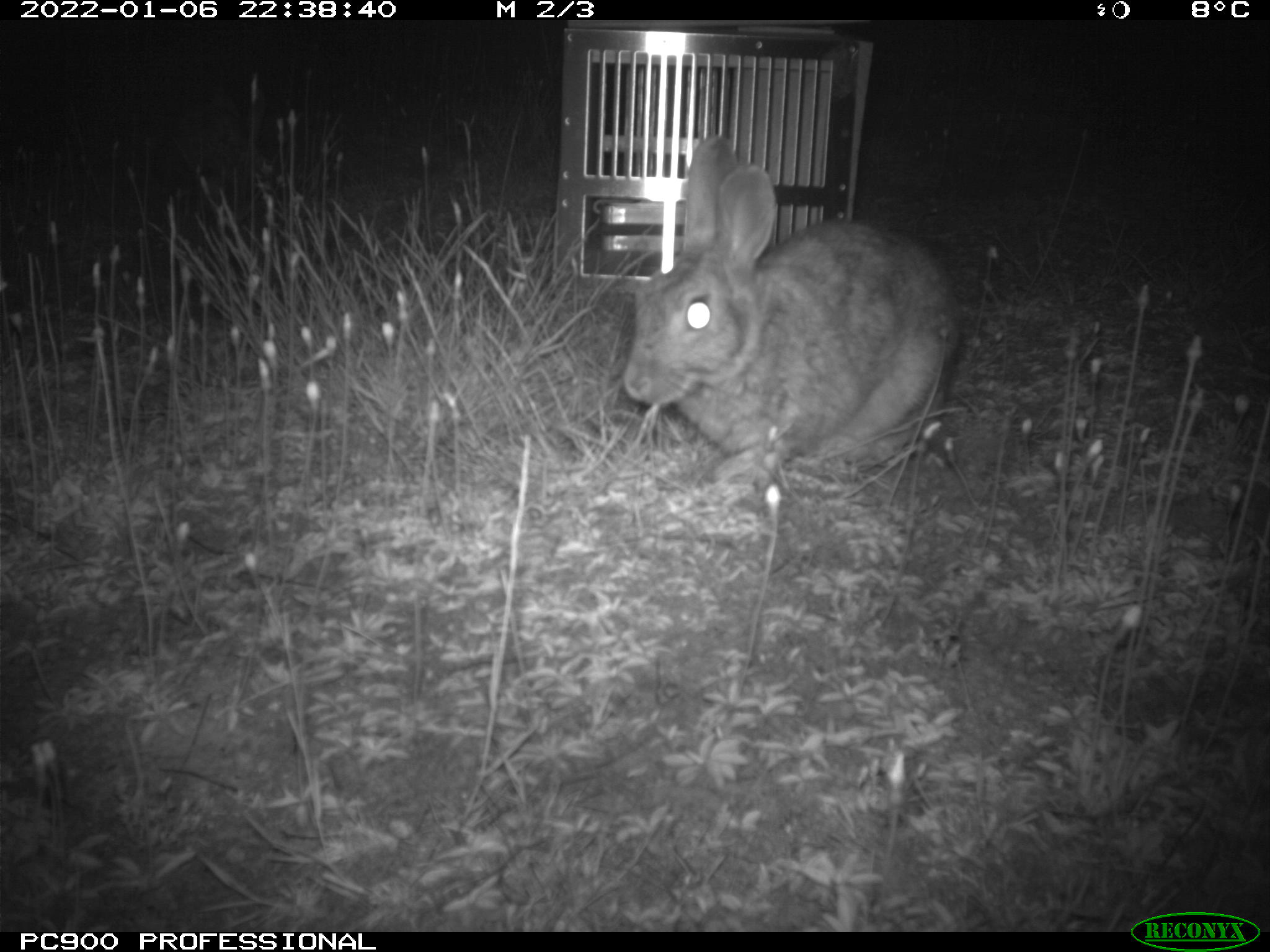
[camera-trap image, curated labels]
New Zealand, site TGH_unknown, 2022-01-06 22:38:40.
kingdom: Animalia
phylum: Chordata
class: Mammalia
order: Lagomorpha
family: Leporidae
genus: Oryctolagus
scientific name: Oryctolagus cuniculus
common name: european rabbit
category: rabbit